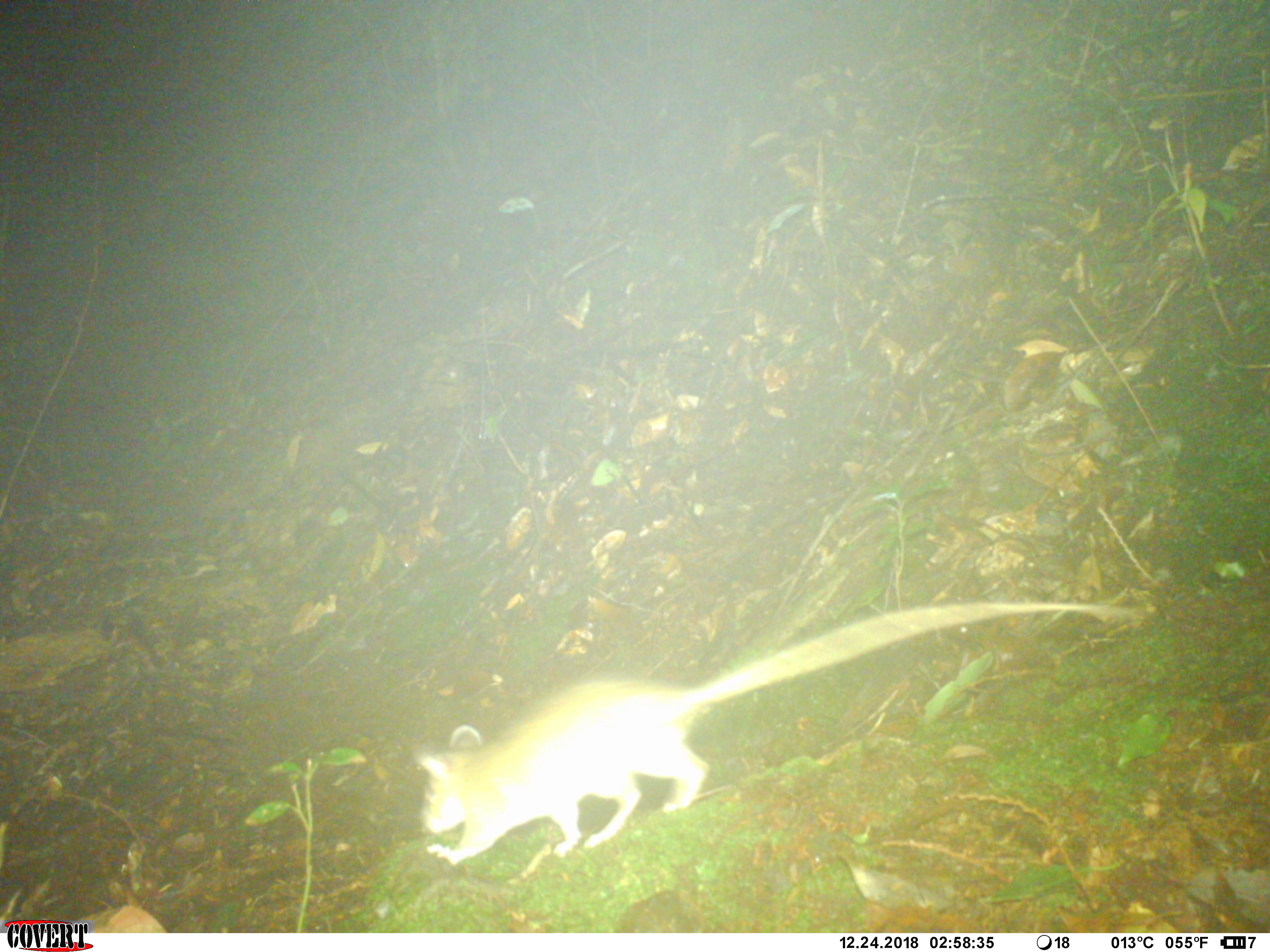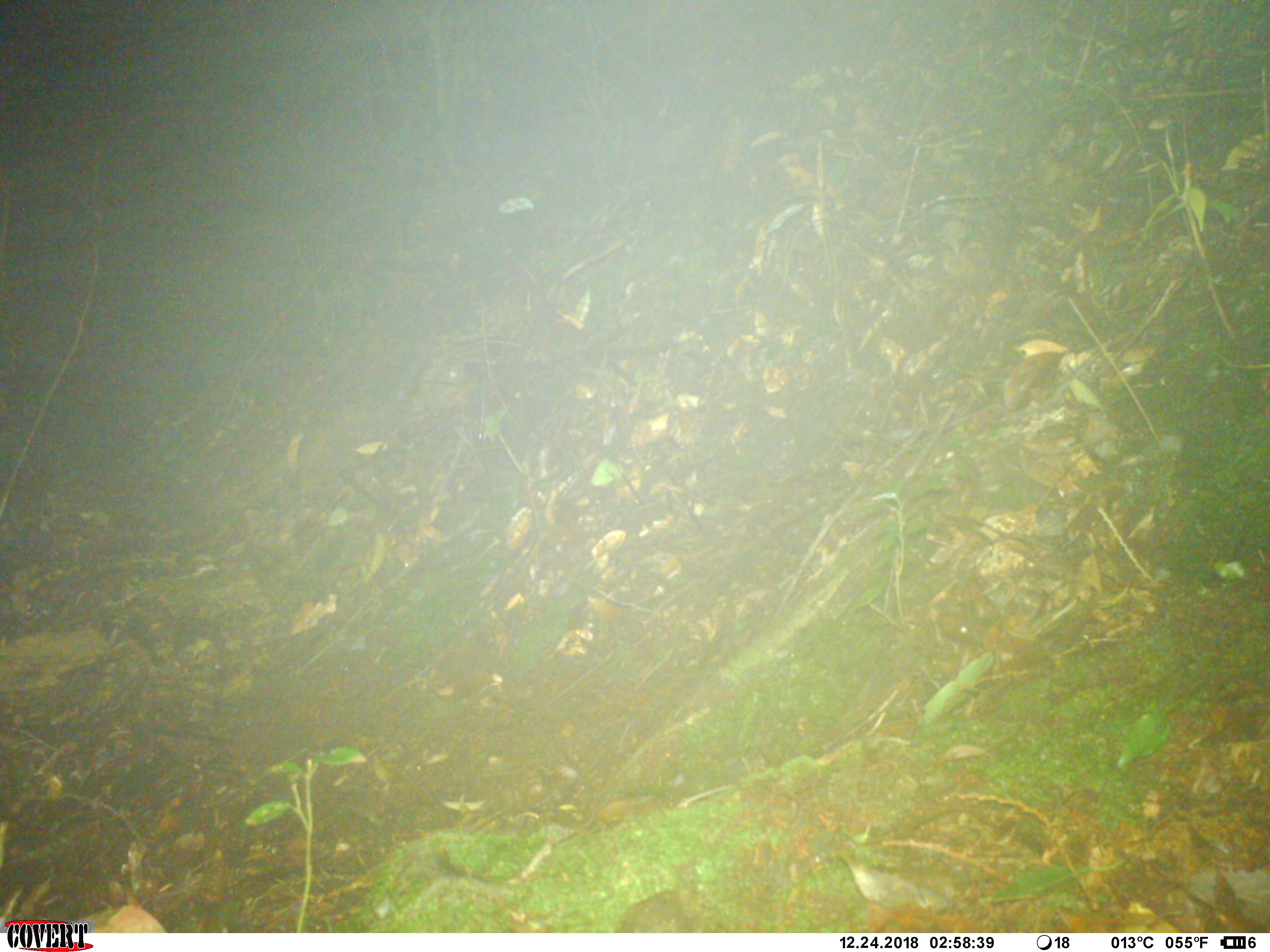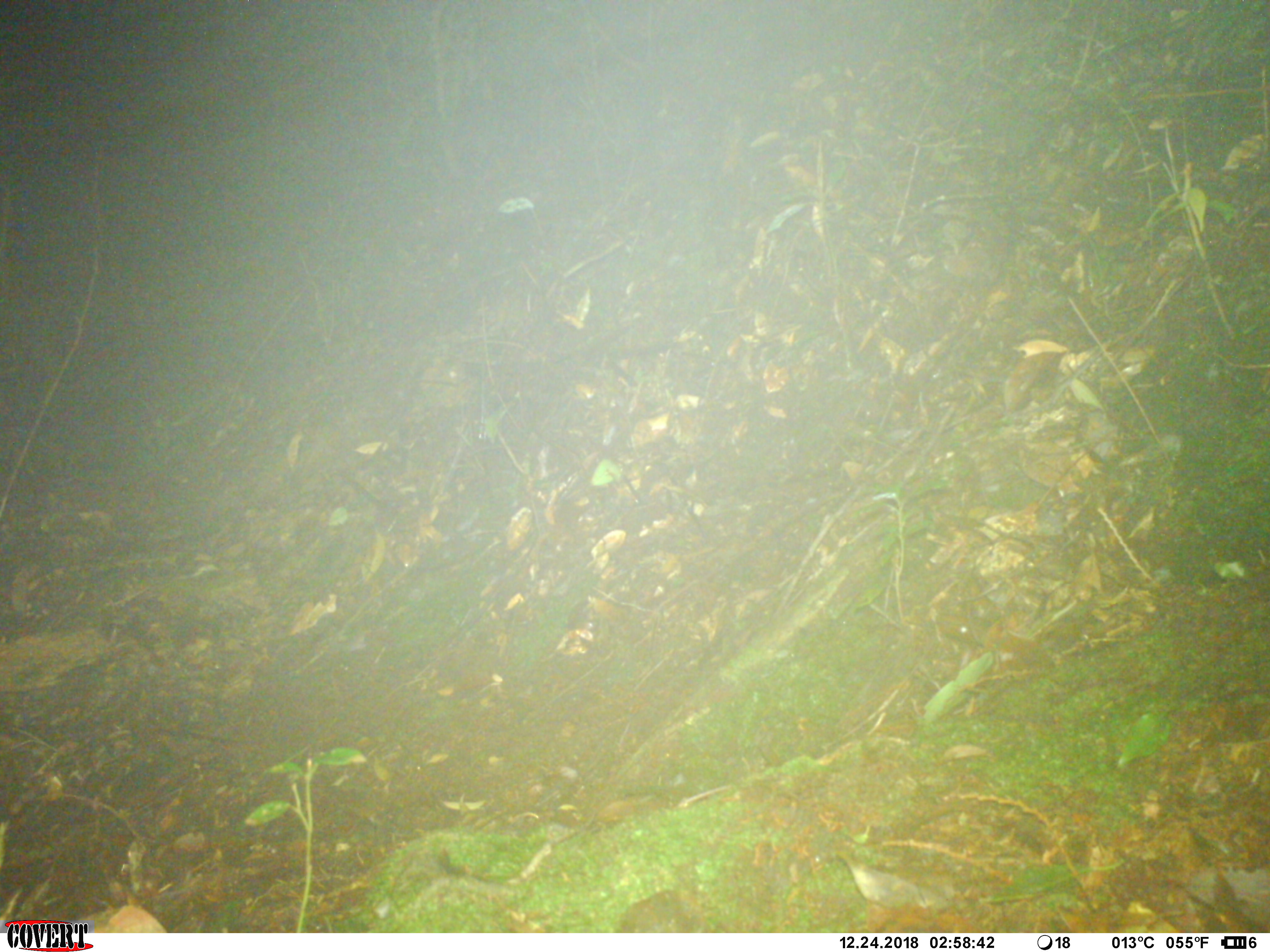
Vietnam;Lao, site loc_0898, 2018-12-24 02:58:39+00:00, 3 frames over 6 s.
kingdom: Animalia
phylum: Chordata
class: Mammalia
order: Rodentia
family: Muridae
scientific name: Muridae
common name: old-world mice and rats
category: unidentified murid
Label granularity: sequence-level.